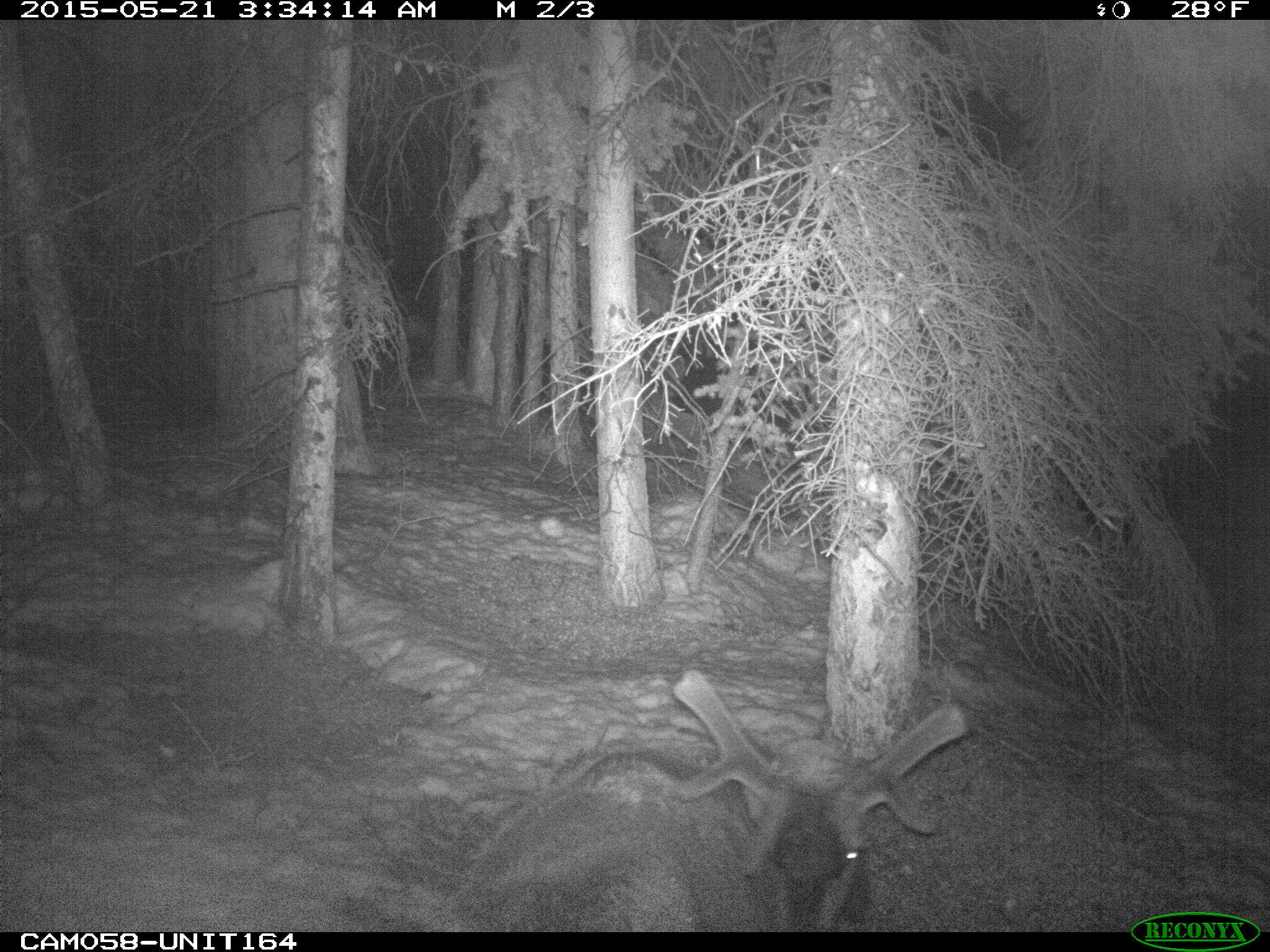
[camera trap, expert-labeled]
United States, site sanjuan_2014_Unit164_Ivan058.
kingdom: Animalia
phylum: Chordata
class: Mammalia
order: Artiodactyla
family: Cervidae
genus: Cervus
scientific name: Cervus elaphus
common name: red deer